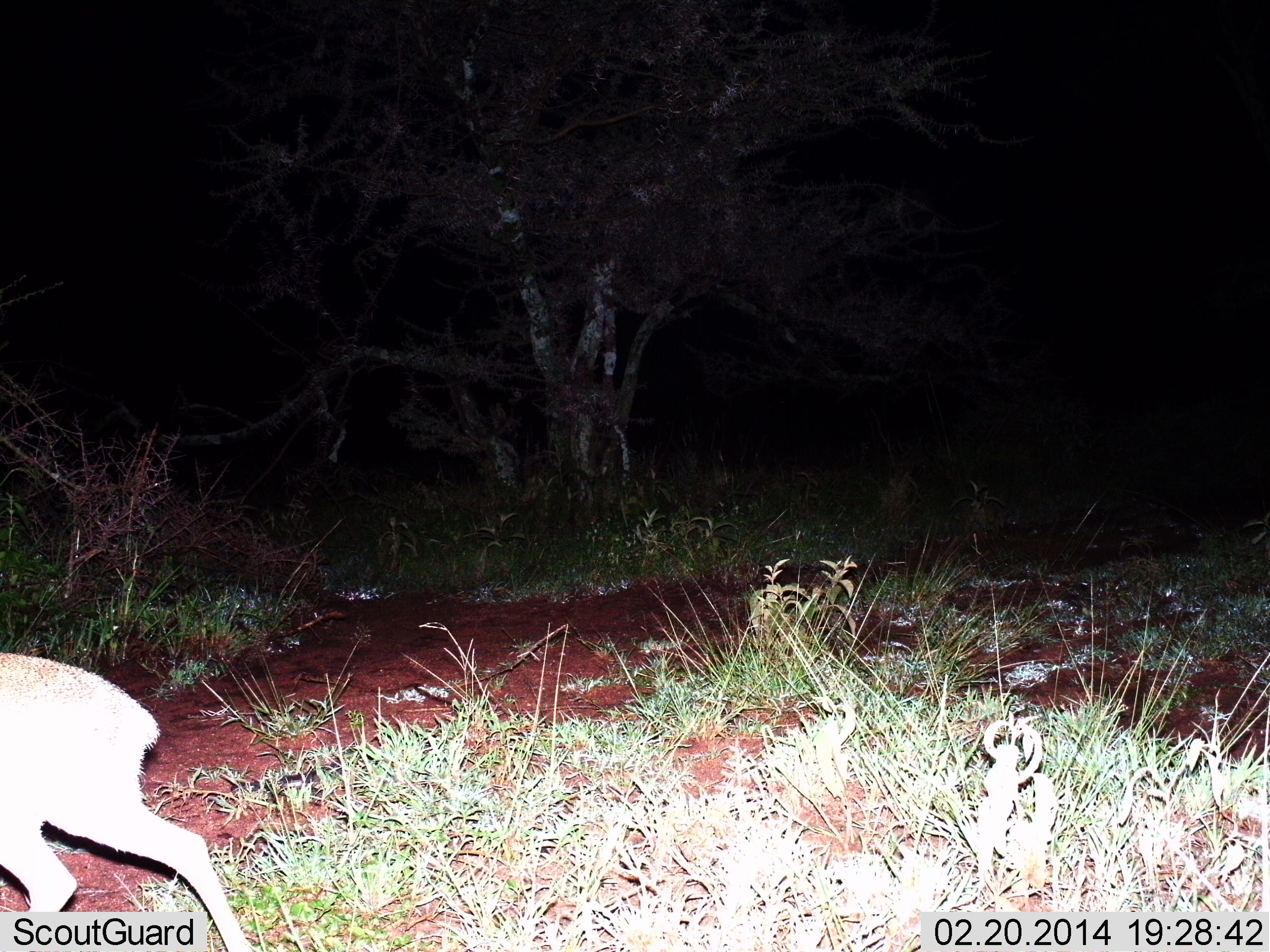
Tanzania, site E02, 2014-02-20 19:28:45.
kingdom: Animalia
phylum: Chordata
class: Mammalia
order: Artiodactyla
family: Bovidae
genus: Madoqua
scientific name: Madoqua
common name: dikdik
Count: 1.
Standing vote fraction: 60%.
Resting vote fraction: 0%.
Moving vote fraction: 40%.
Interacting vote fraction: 0%.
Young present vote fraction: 0%.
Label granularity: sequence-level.